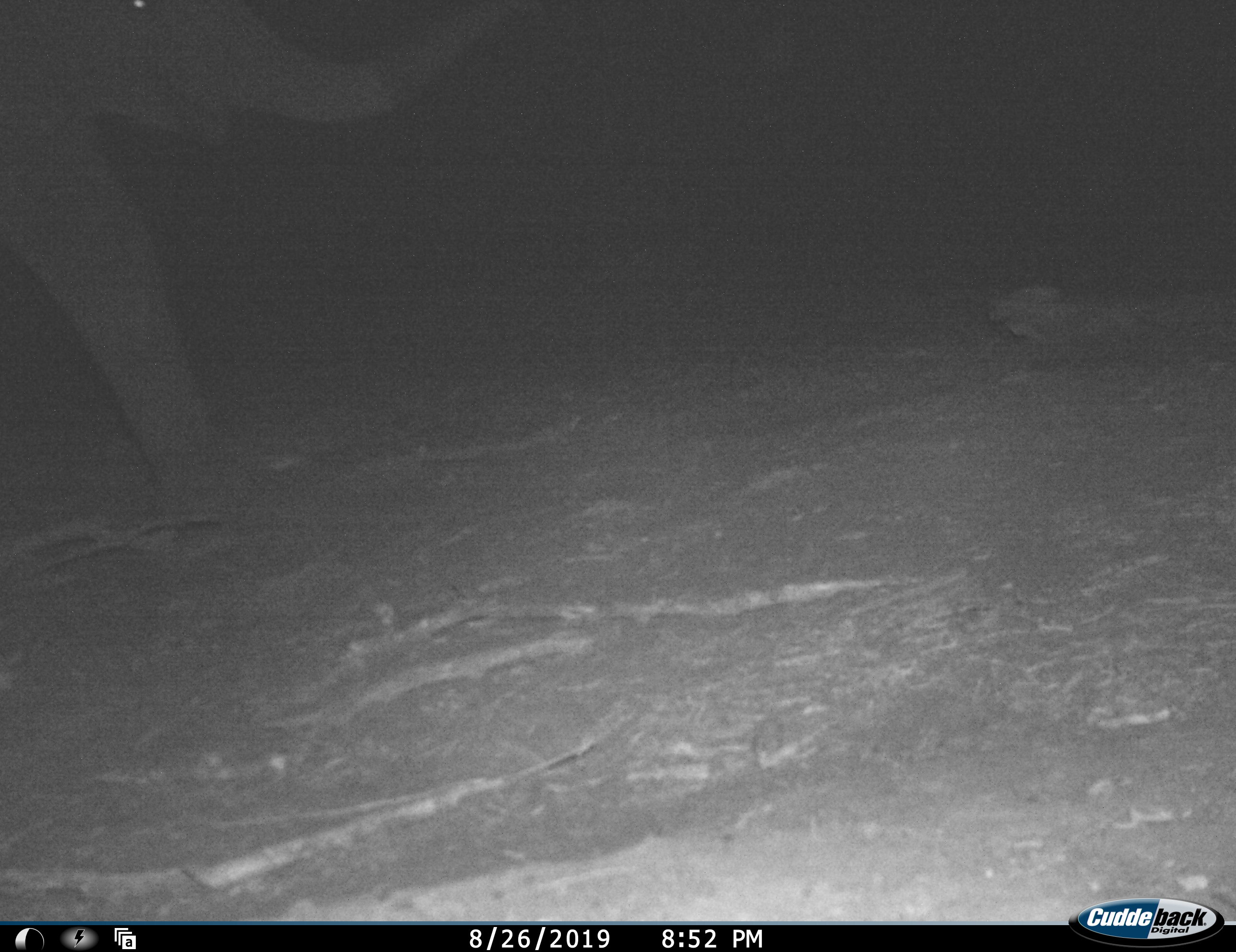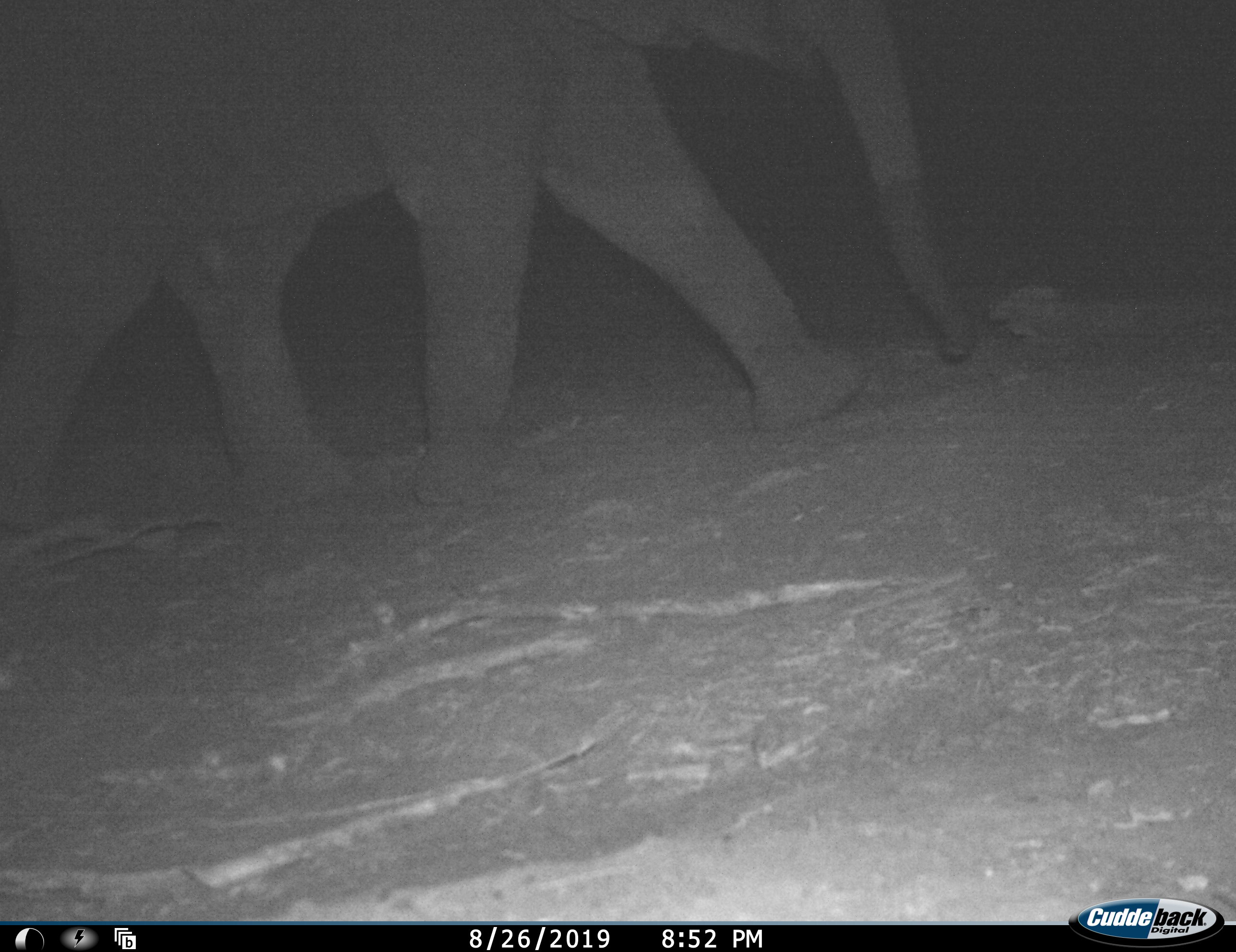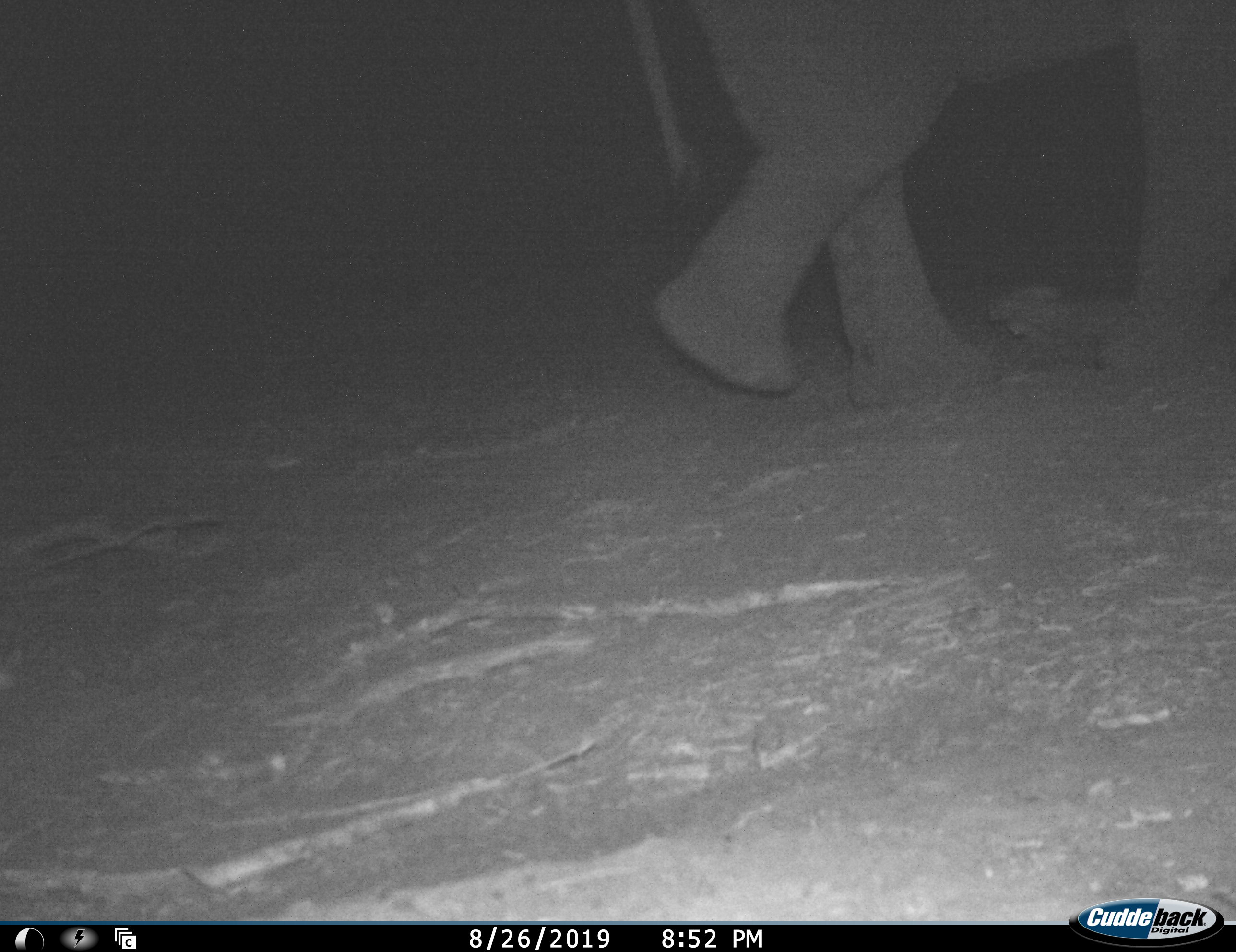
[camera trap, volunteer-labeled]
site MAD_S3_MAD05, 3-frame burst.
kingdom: Animalia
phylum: Chordata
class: Mammalia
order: Proboscidea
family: Elephantidae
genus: Loxodonta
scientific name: Loxodonta africana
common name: african bush elephant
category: elephant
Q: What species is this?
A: Elephant (african bush elephant) (Loxodonta africana).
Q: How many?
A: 1.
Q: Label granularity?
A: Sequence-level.